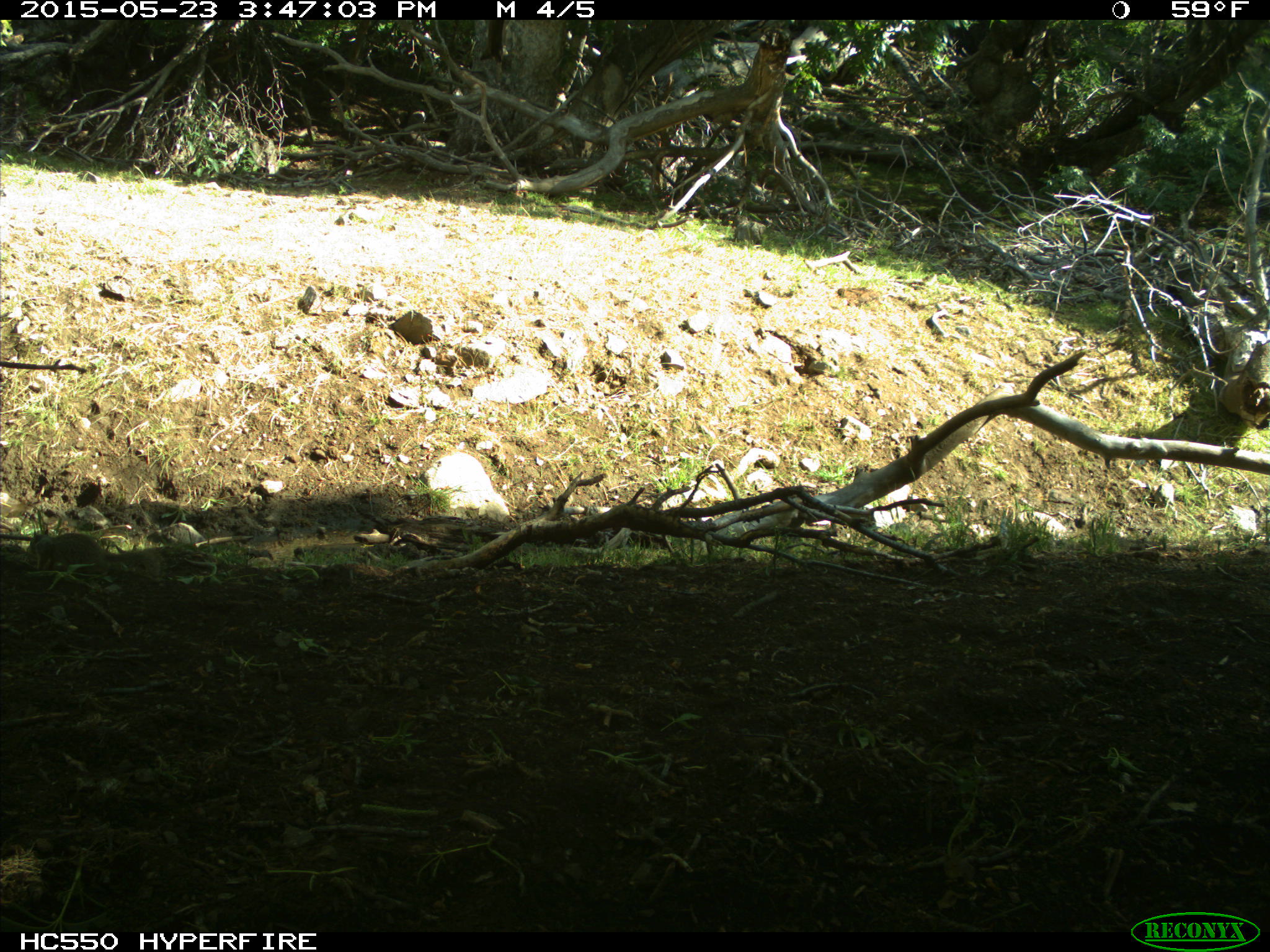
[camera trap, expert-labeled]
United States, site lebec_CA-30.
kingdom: Animalia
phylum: Chordata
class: Mammalia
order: Rodentia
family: Sciuridae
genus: Otospermophilus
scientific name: Otospermophilus beecheyi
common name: california ground squirrel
Otospermophilus beecheyi (california ground squirrel).